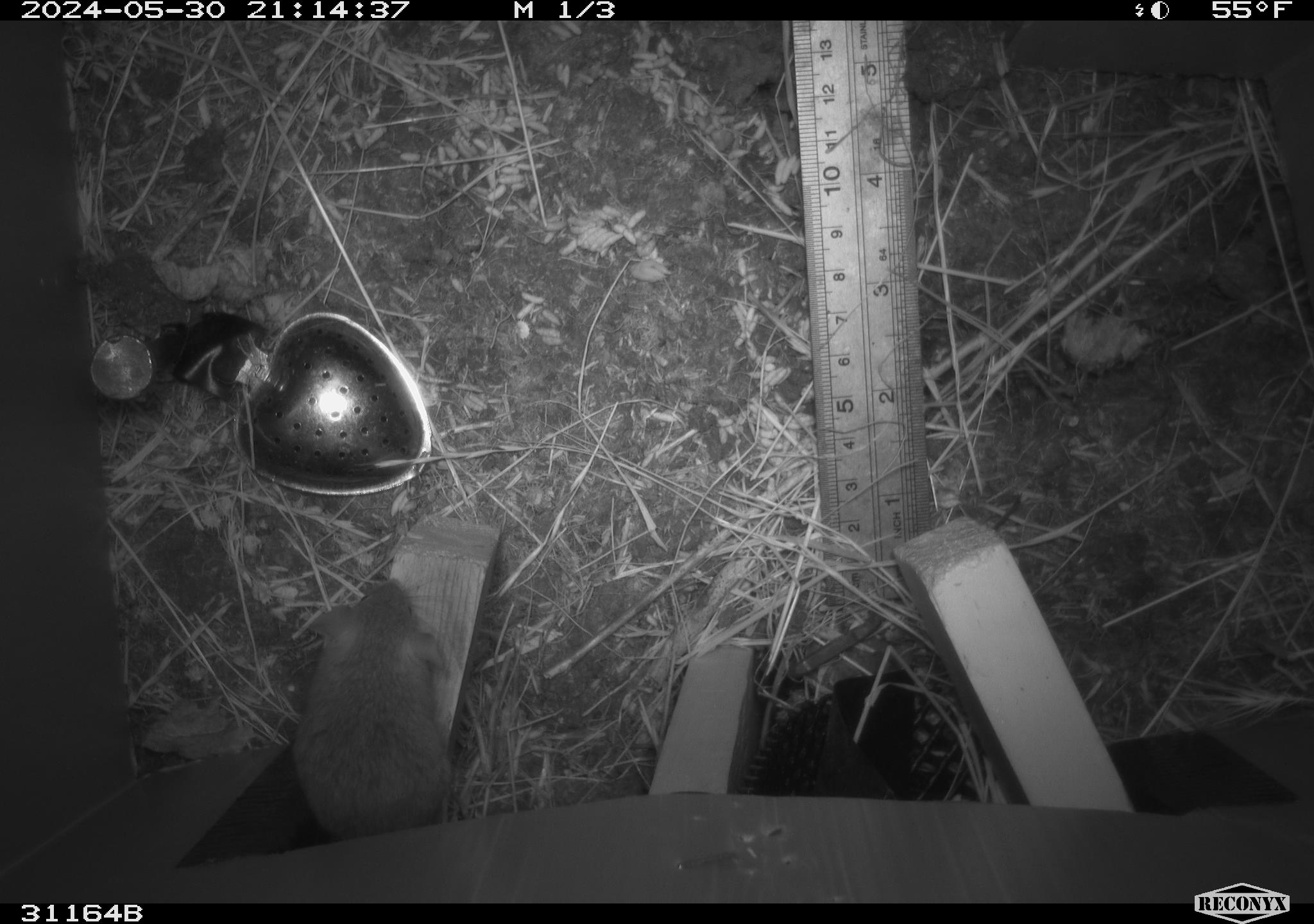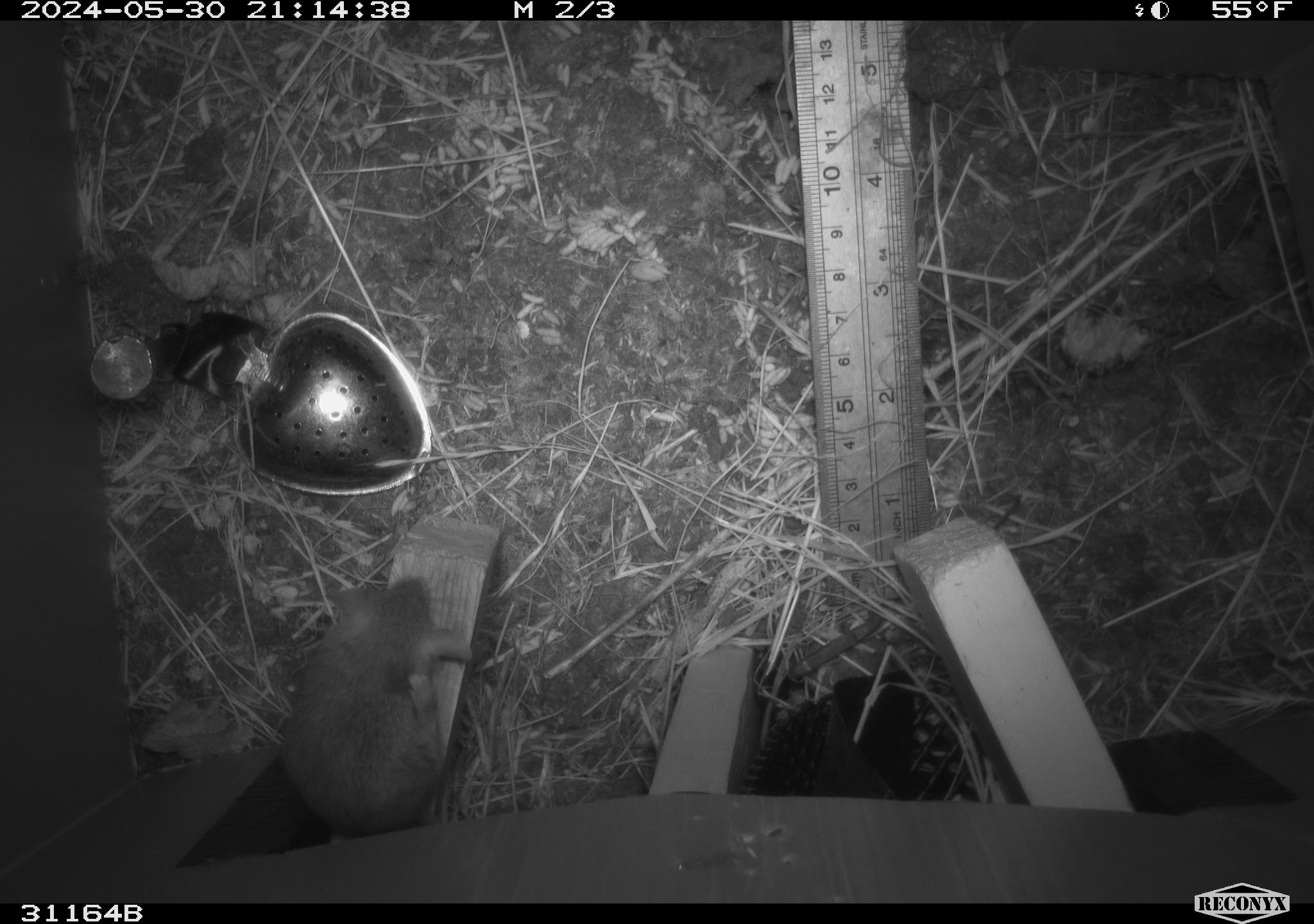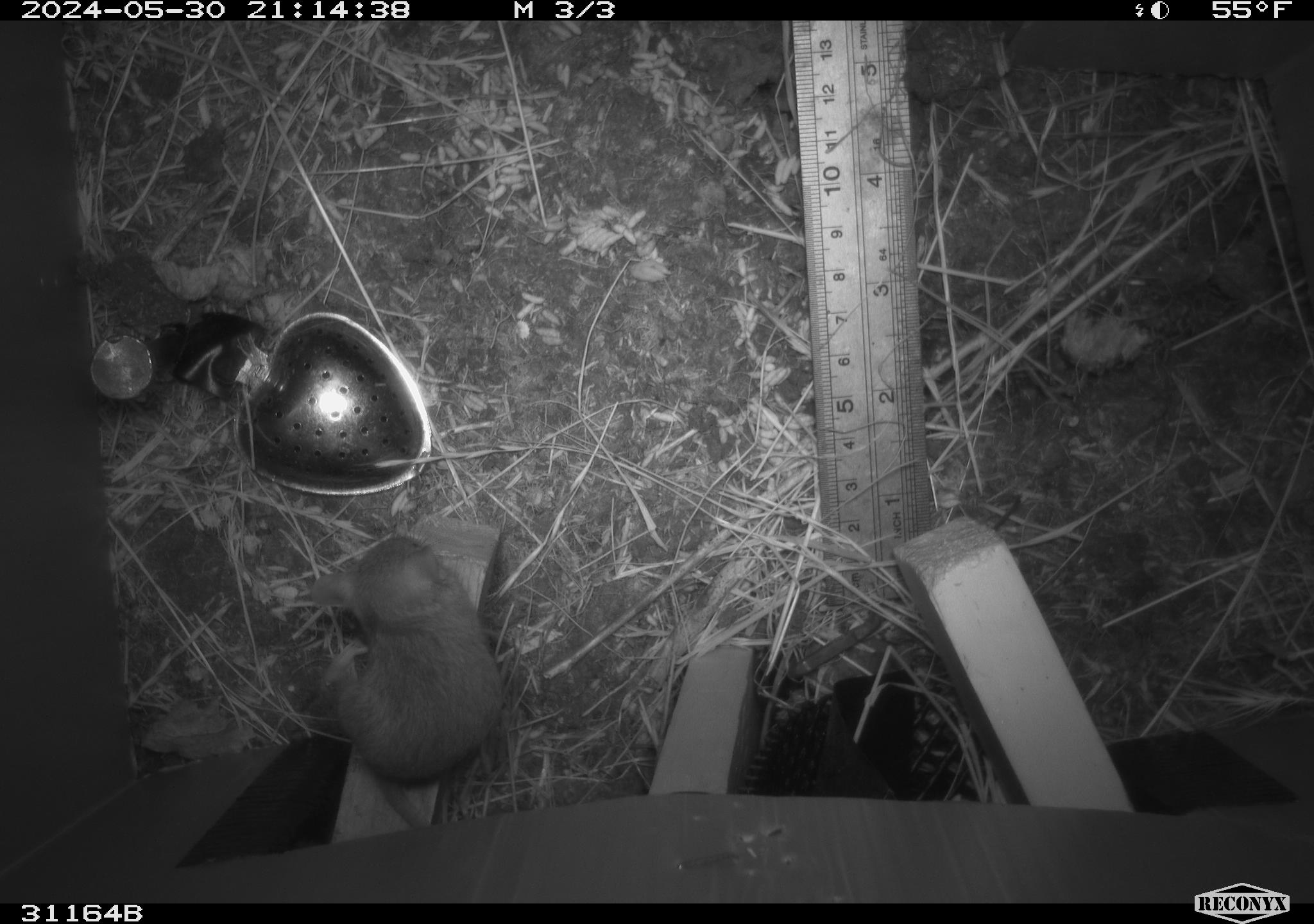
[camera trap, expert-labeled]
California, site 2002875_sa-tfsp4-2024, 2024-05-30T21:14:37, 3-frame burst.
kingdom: Animalia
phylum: Chordata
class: Mammalia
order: Rodentia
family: Muridae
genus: Mus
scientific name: Mus musculus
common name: house mouse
House mouse (Mus musculus).